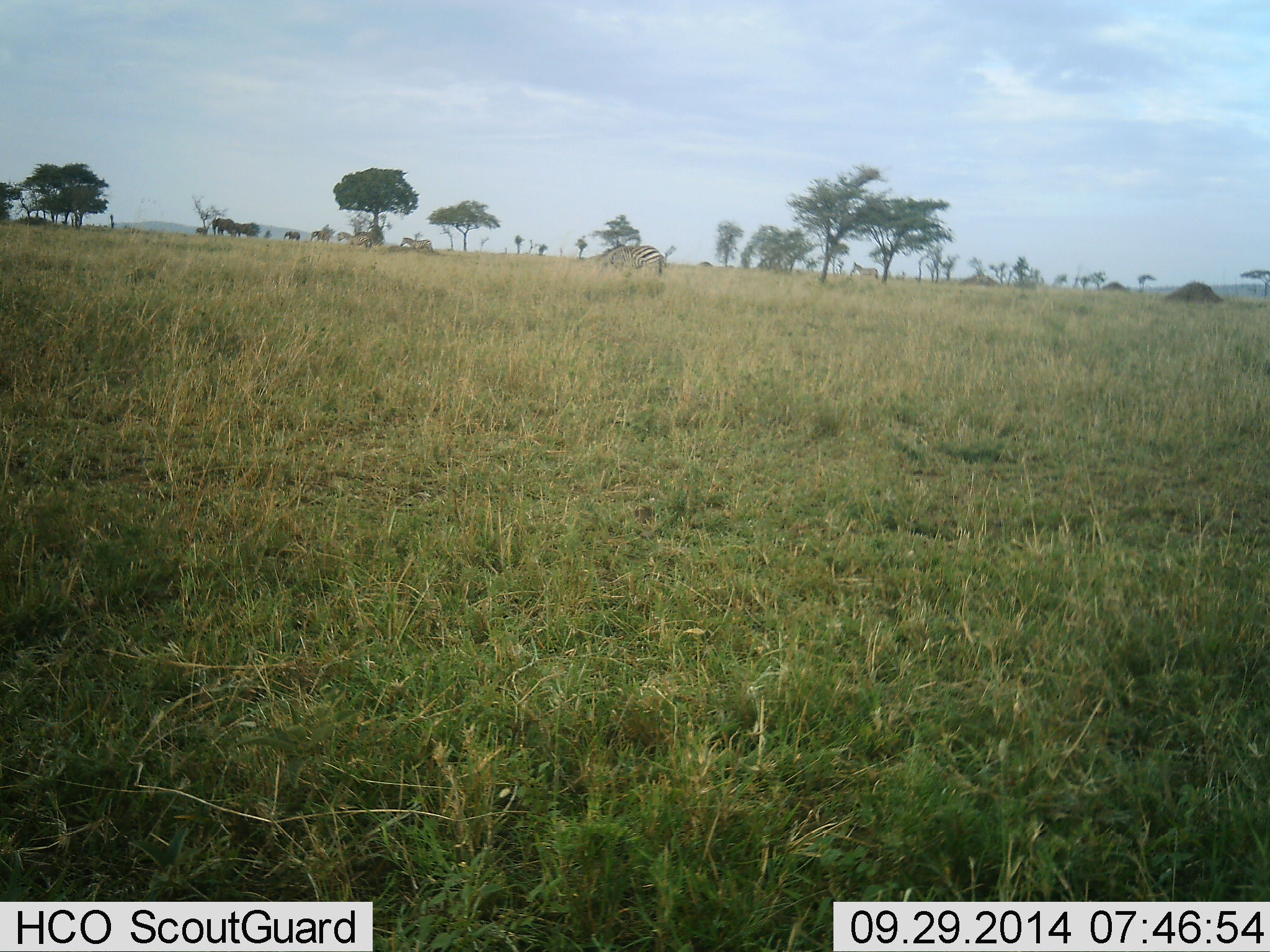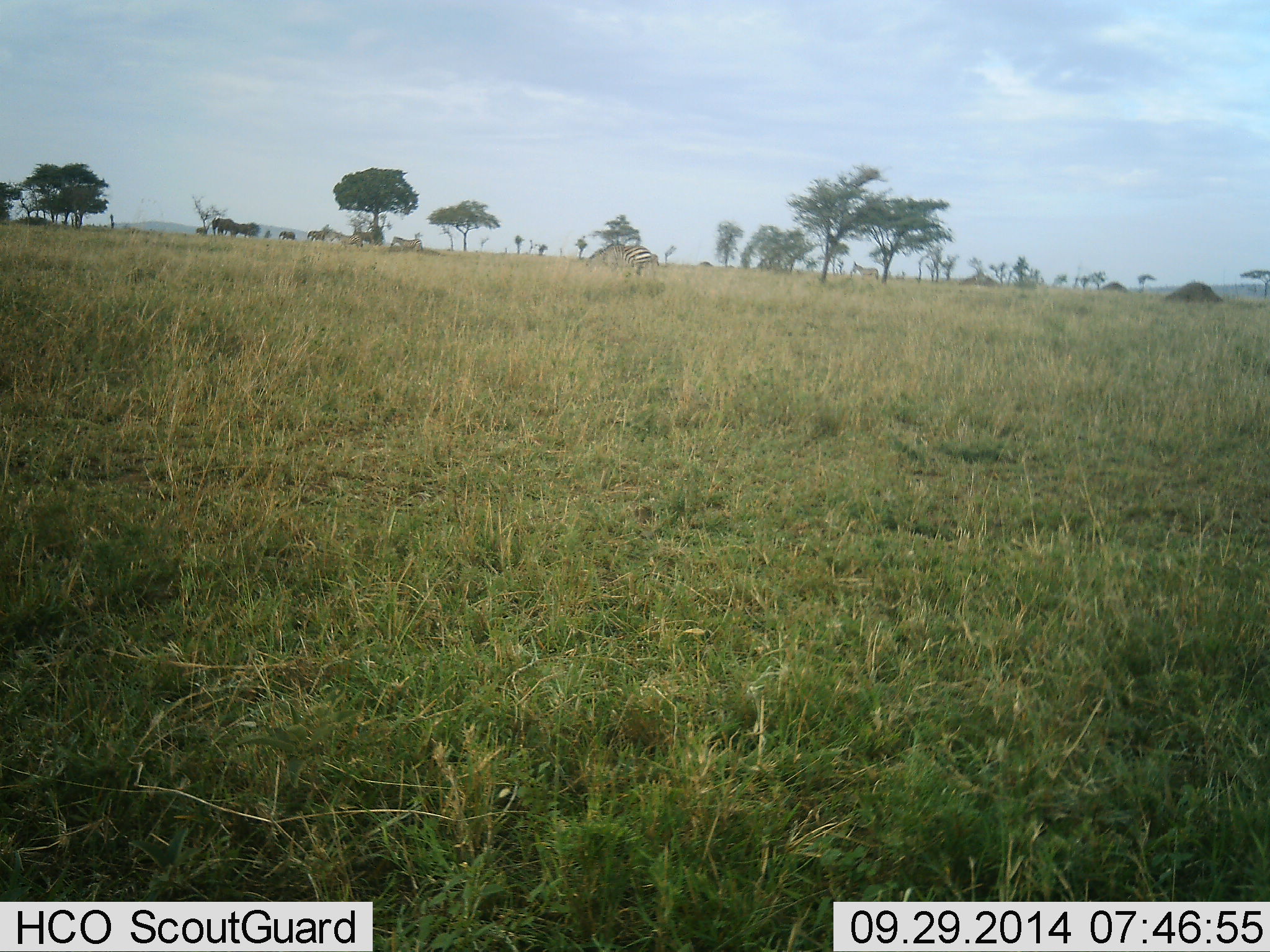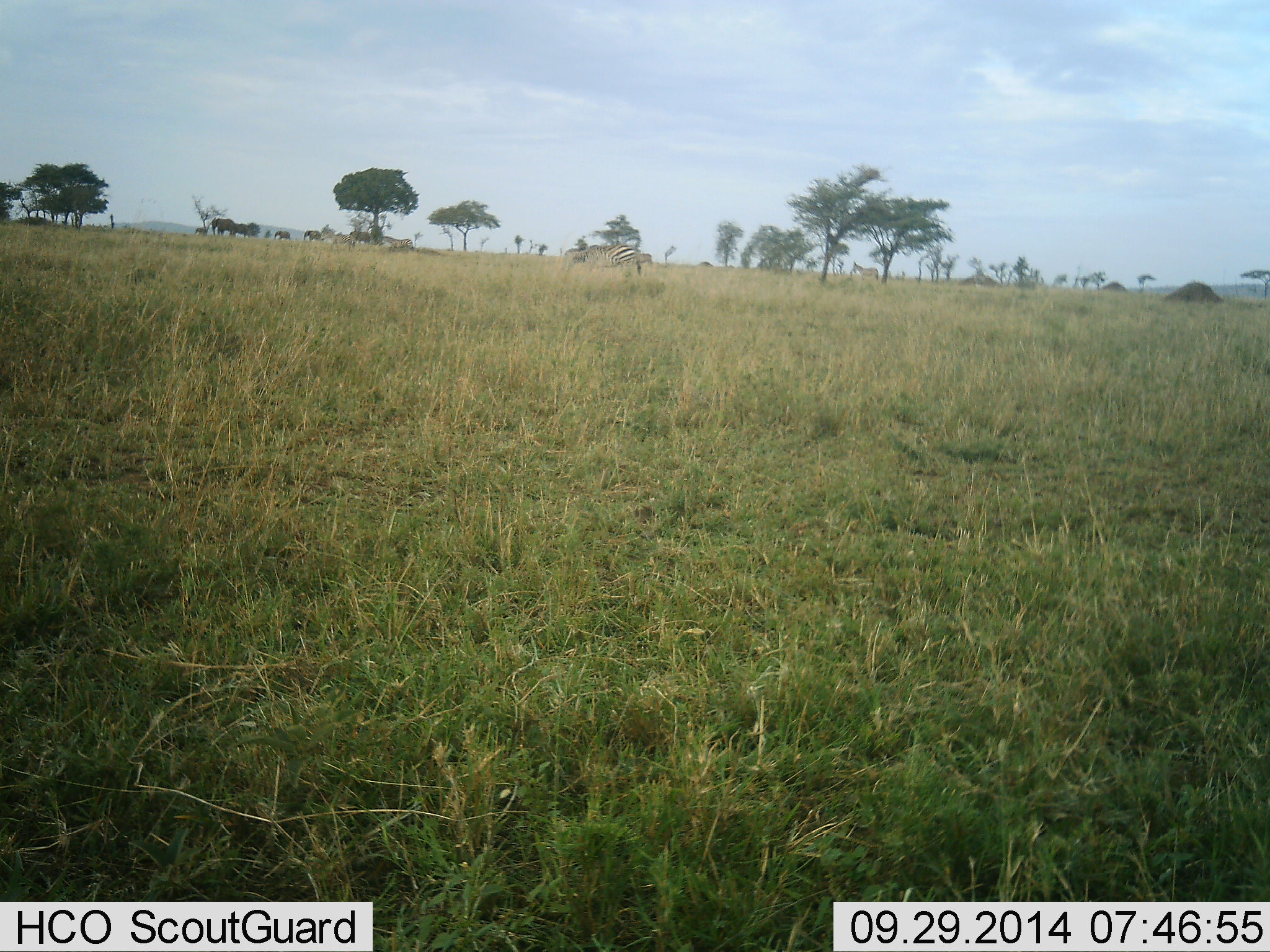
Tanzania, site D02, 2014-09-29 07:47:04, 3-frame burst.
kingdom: Animalia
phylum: Chordata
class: Mammalia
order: Perissodactyla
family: Equidae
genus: Equus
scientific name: Equus quagga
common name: plains zebra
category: zebra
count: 5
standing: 13%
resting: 0%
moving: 93%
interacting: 0%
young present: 0%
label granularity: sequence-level